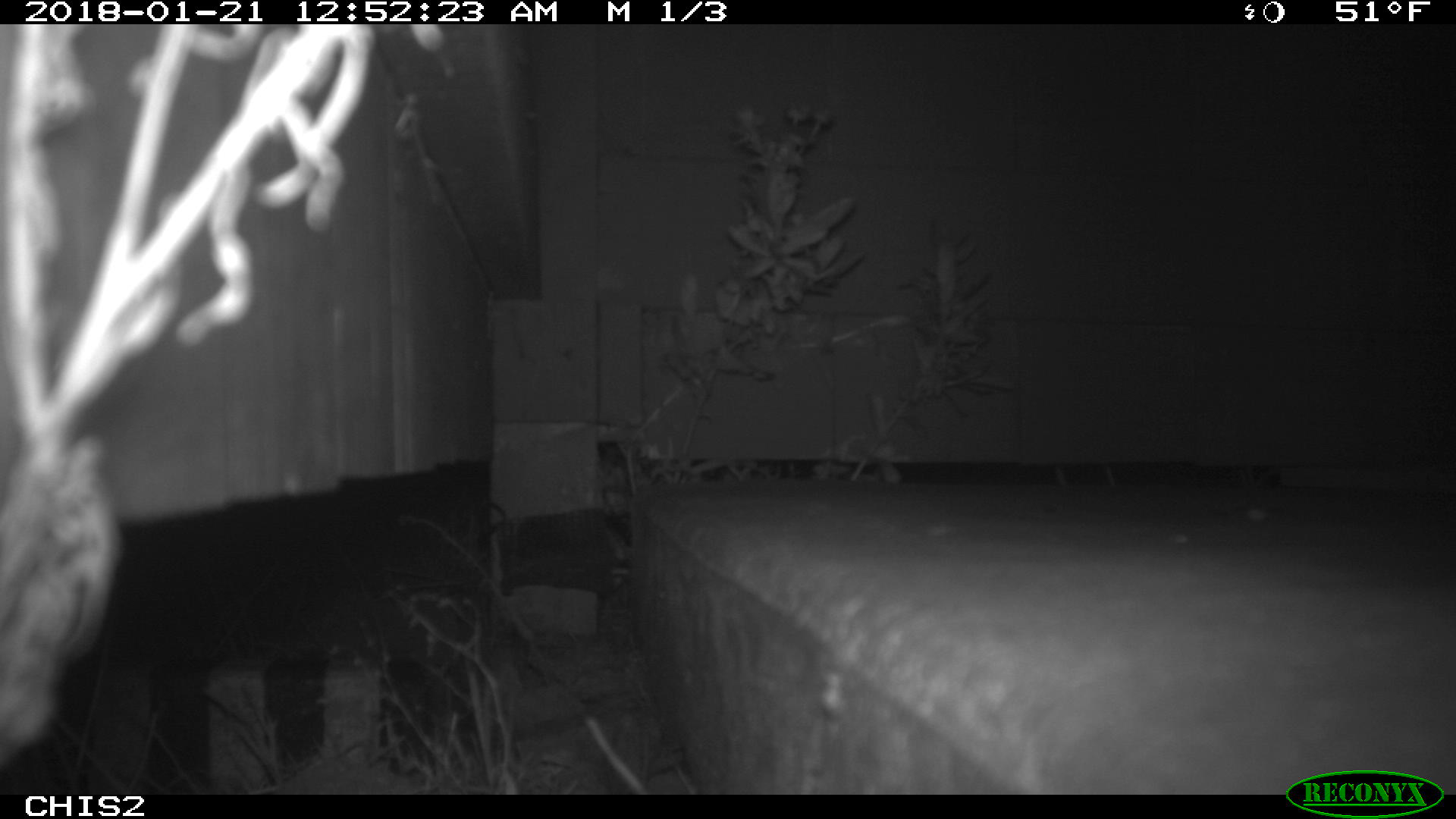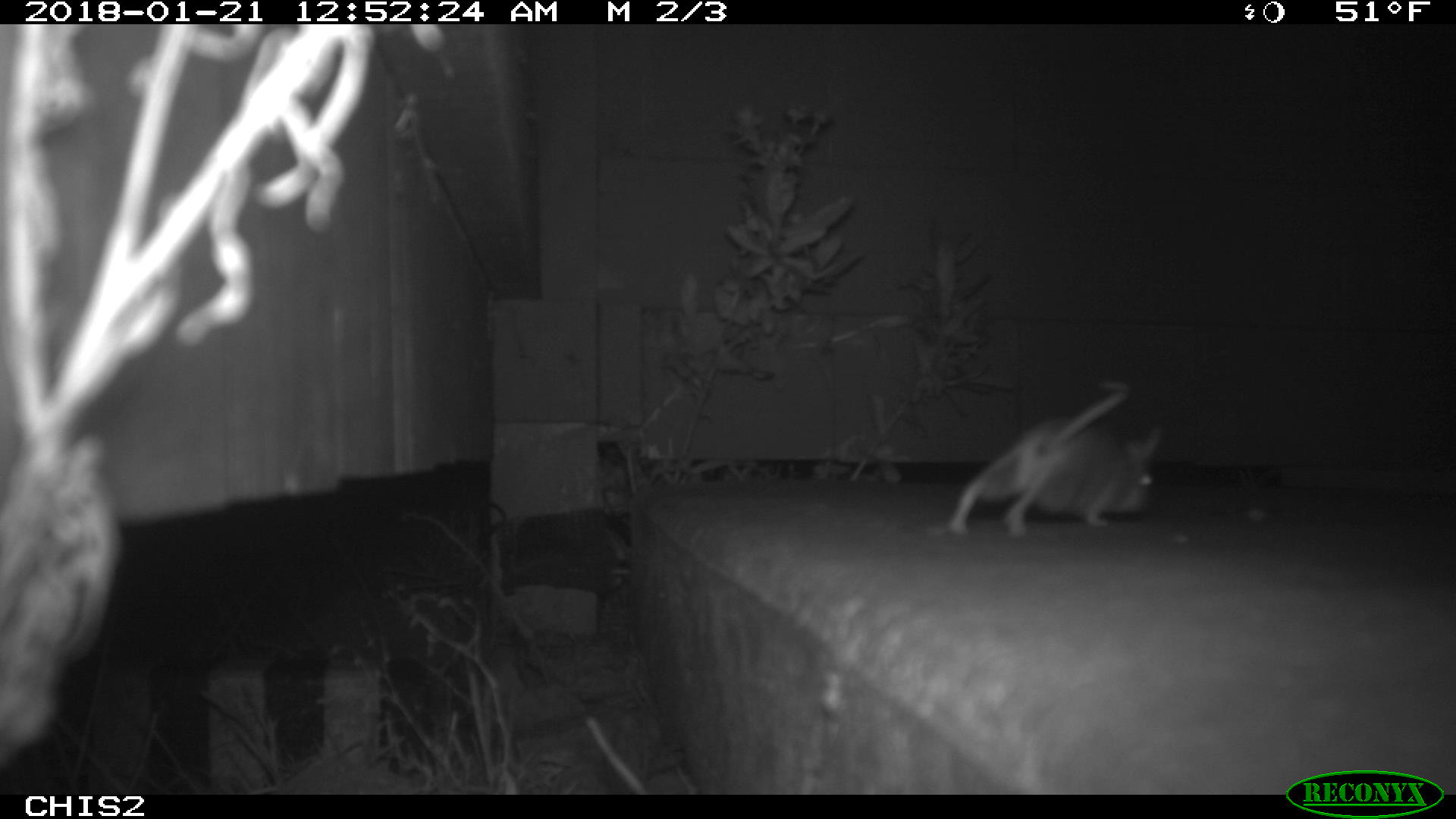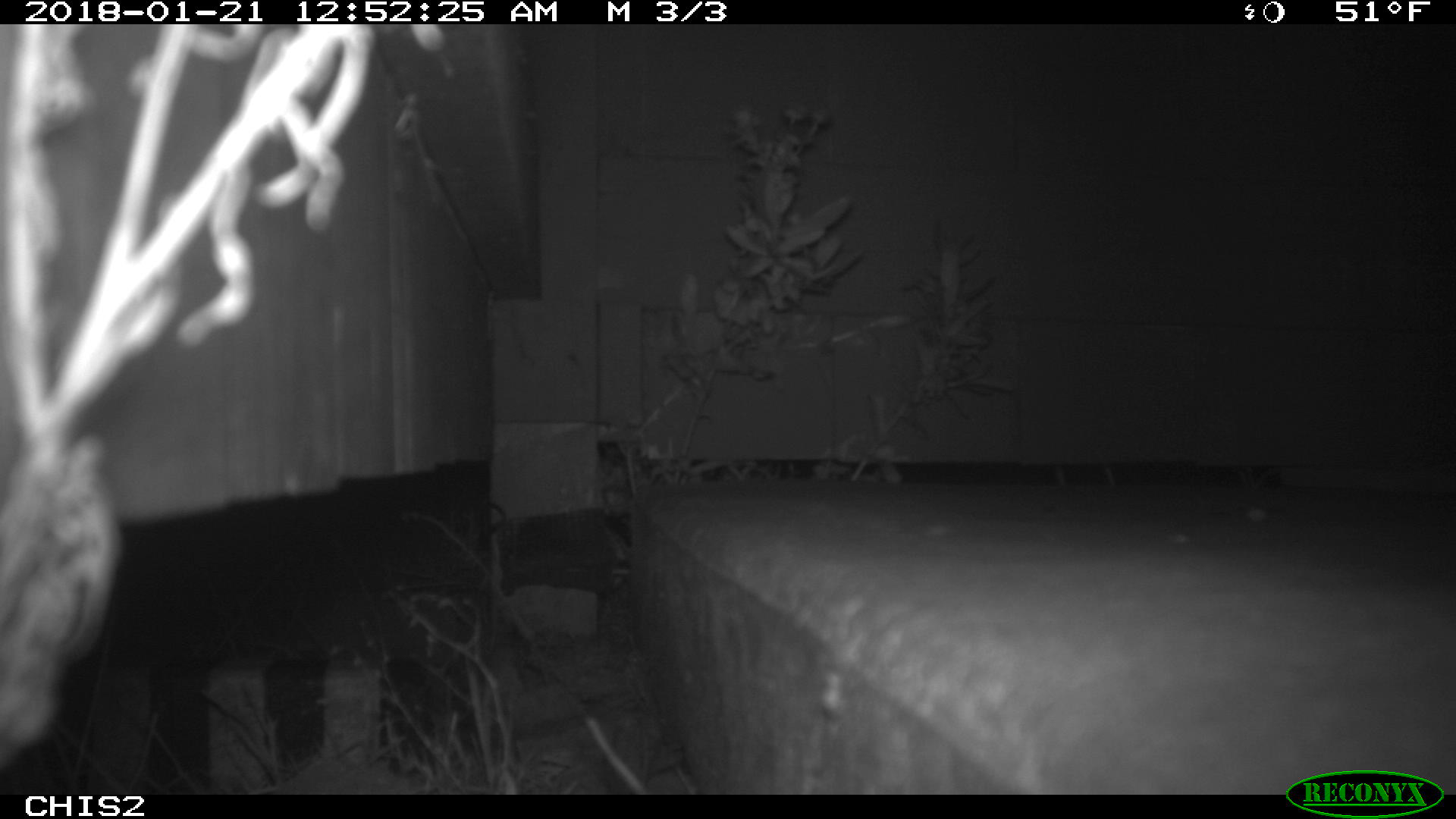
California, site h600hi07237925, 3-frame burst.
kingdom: Animalia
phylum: Chordata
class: Mammalia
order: Carnivora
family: Canidae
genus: Urocyon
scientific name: Urocyon littoralis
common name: island fox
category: fox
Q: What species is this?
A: Fox (island fox) (Urocyon littoralis).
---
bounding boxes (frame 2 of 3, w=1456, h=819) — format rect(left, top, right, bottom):
fox: rect(948, 375, 1163, 538)